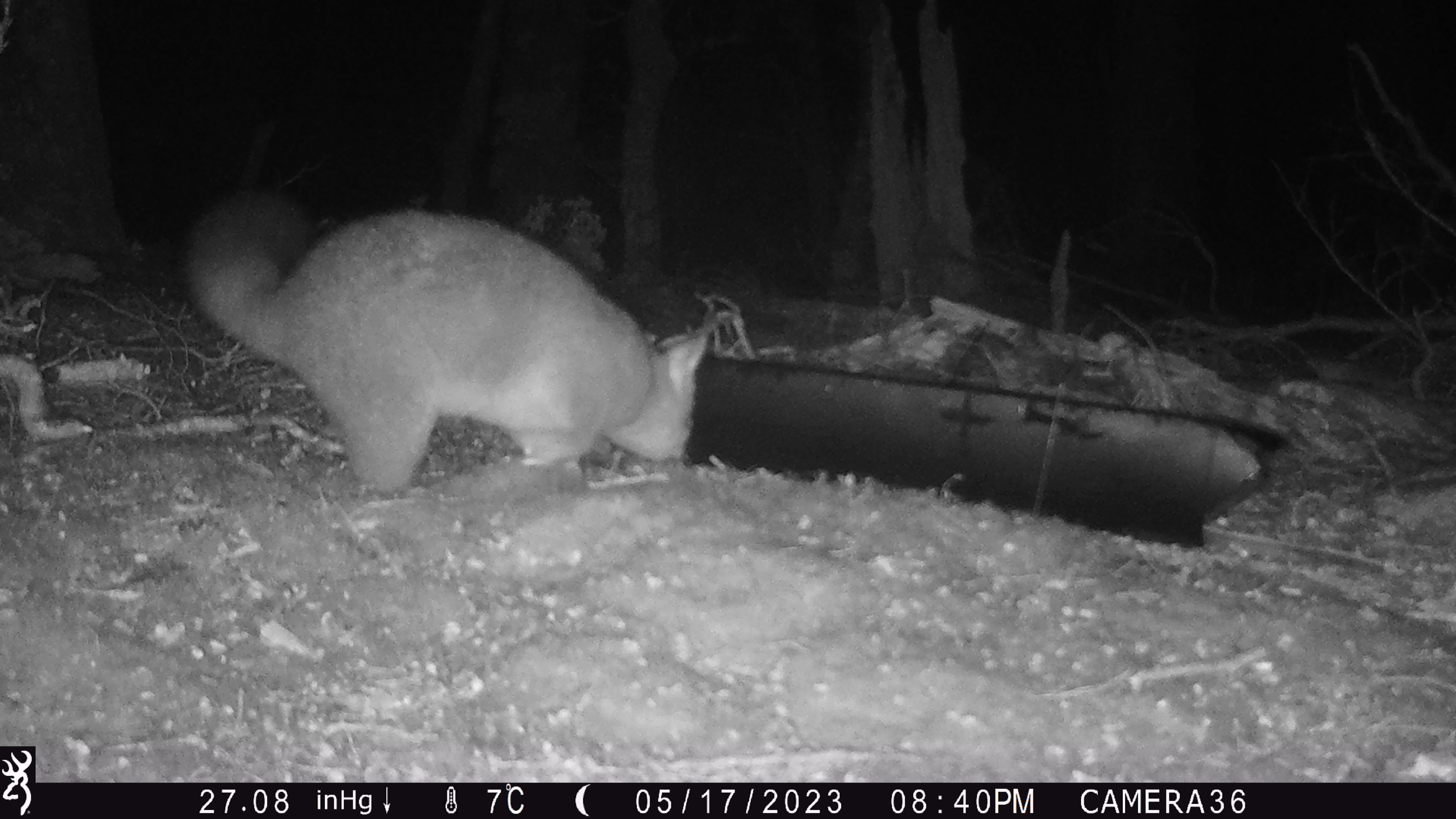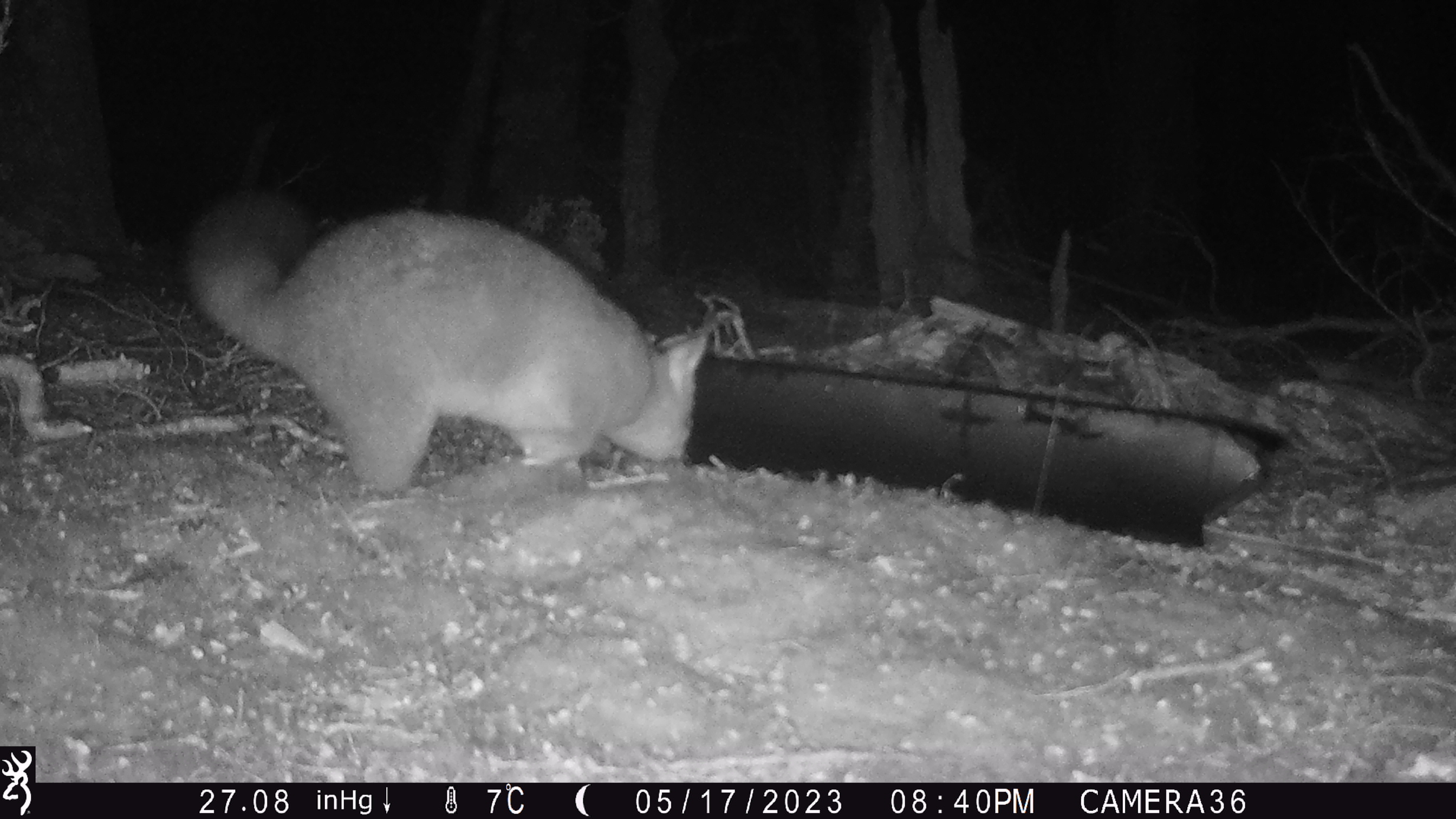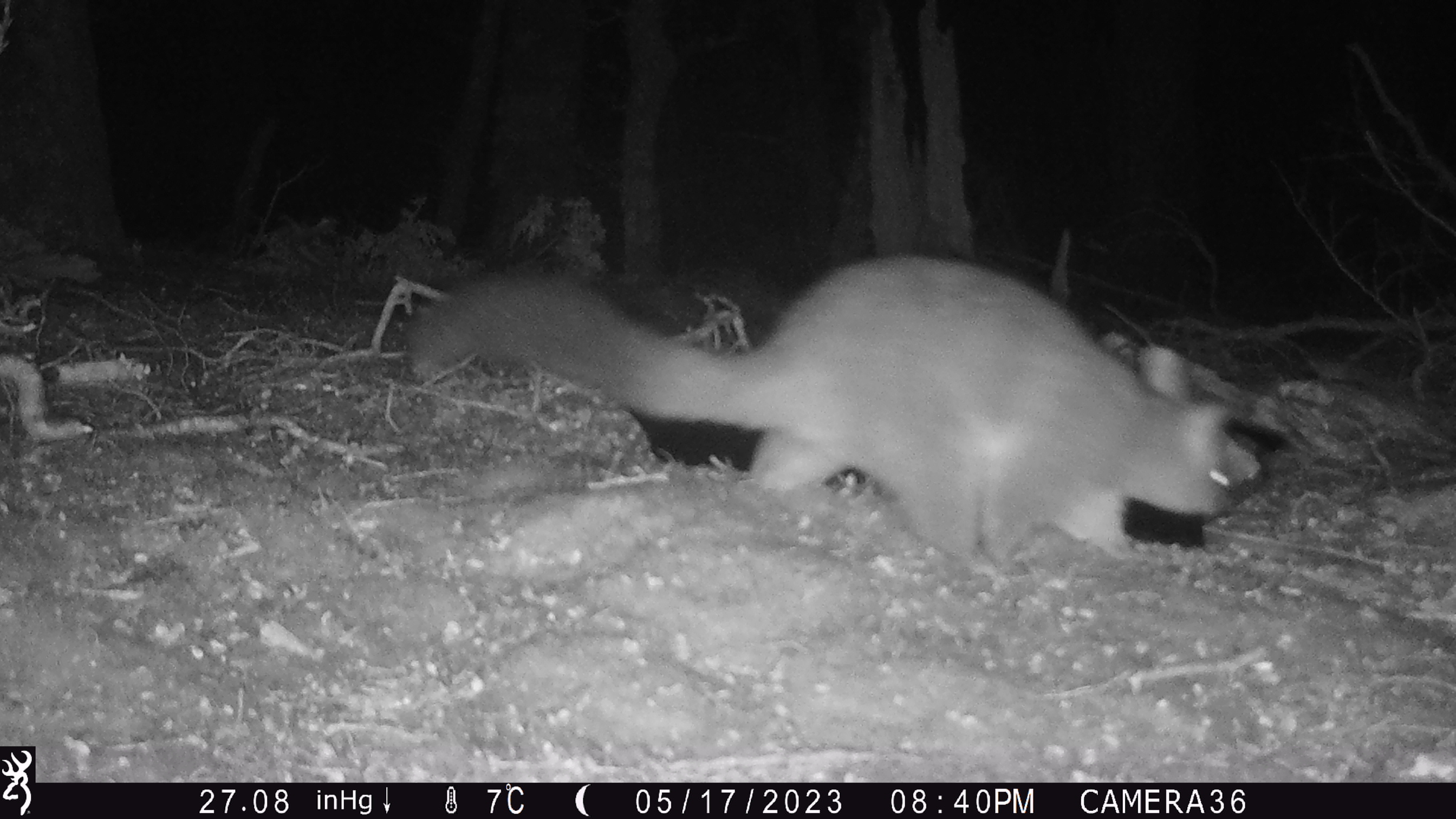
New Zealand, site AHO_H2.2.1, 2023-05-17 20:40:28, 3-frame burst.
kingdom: Animalia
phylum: Chordata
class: Mammalia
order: Diprotodontia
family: Phalangeridae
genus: Trichosurus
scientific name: Trichosurus vulpecula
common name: common brushtail possum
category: possum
Possum (common brushtail possum) (Trichosurus vulpecula).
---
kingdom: Animalia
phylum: Chordata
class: Mammalia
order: Carnivora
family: Mustelidae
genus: Mustela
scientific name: Mustela erminea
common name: stoat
Stoat (Mustela erminea).